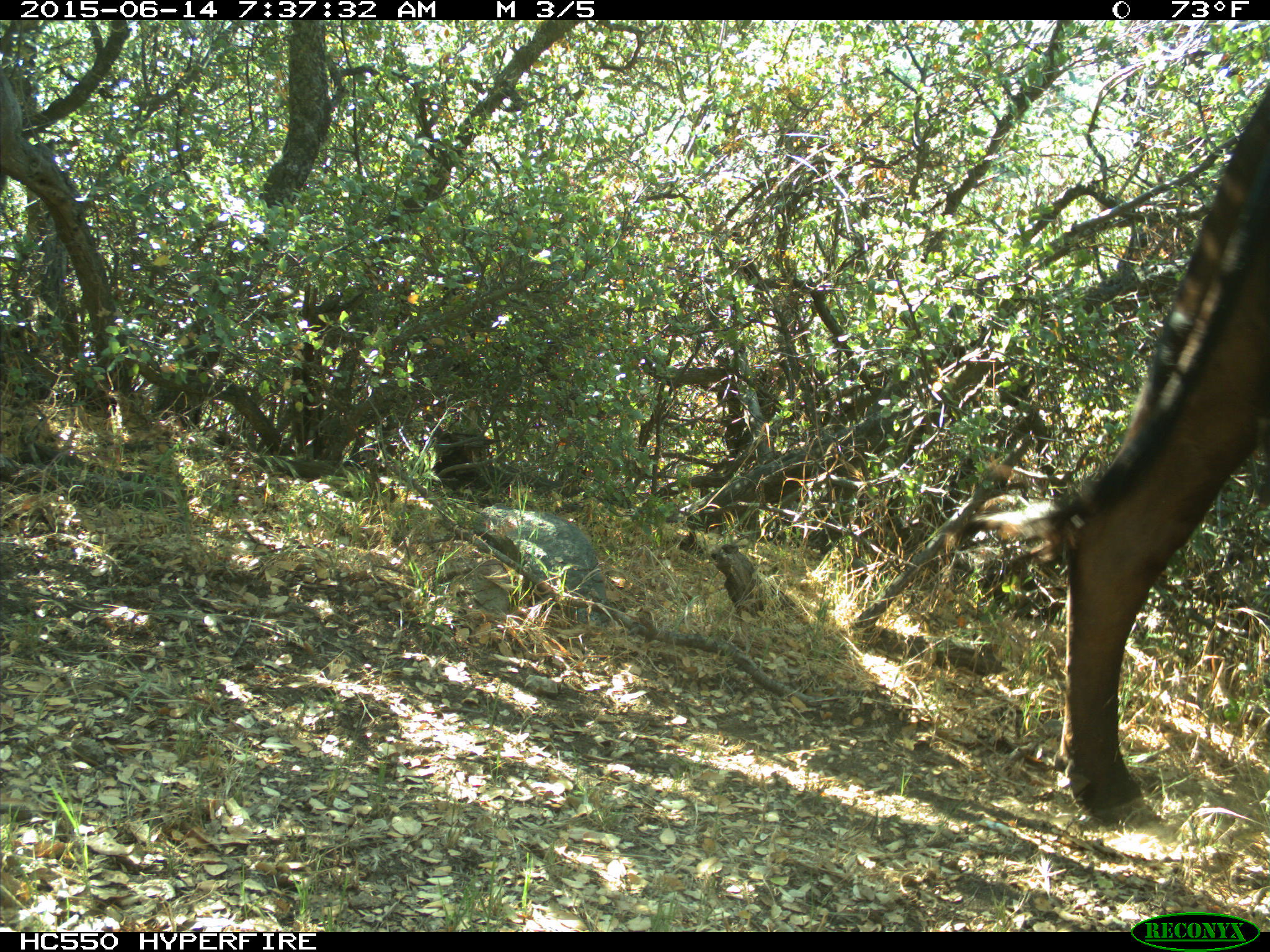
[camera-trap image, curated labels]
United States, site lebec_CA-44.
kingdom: Animalia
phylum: Chordata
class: Mammalia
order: Artiodactyla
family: Bovidae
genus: Bos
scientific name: Bos taurus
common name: domestic cow